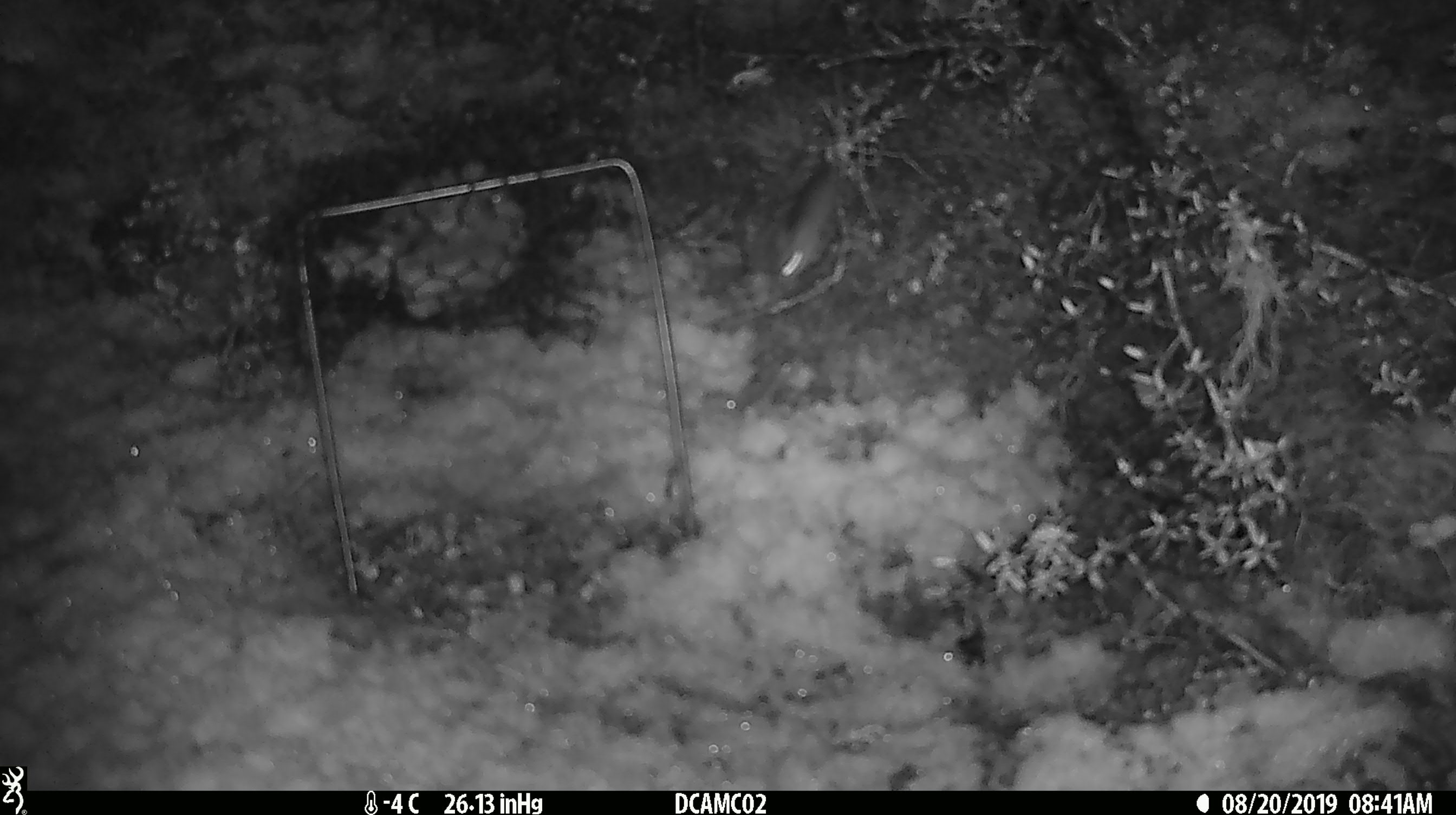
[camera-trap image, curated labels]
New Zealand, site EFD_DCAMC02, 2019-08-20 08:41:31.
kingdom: Animalia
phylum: Chordata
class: Mammalia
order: Rodentia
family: Muridae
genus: Mus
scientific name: Mus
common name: mouse